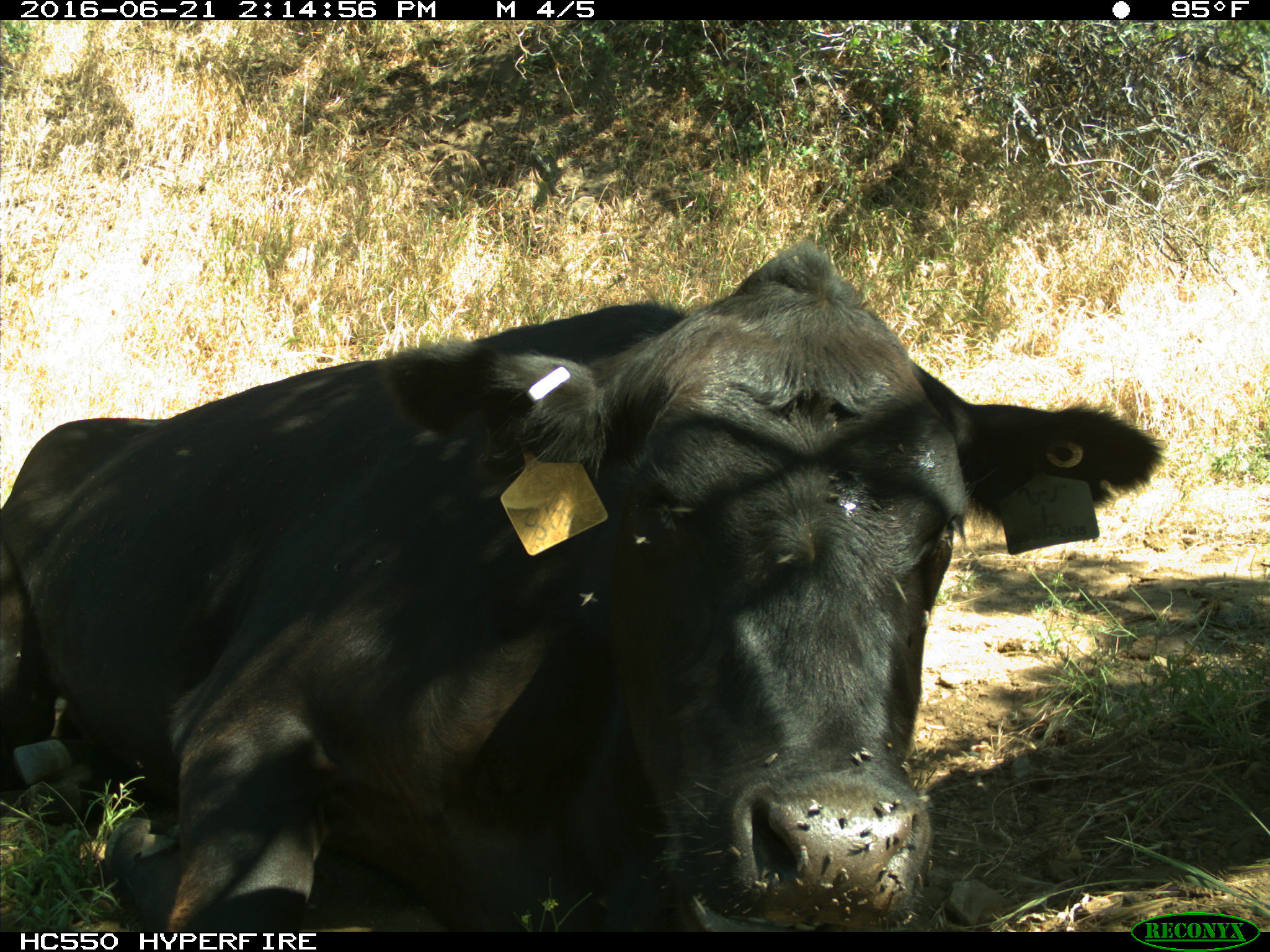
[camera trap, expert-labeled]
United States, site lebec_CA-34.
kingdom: Animalia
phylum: Chordata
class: Mammalia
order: Artiodactyla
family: Bovidae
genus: Bos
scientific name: Bos taurus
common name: domestic cow